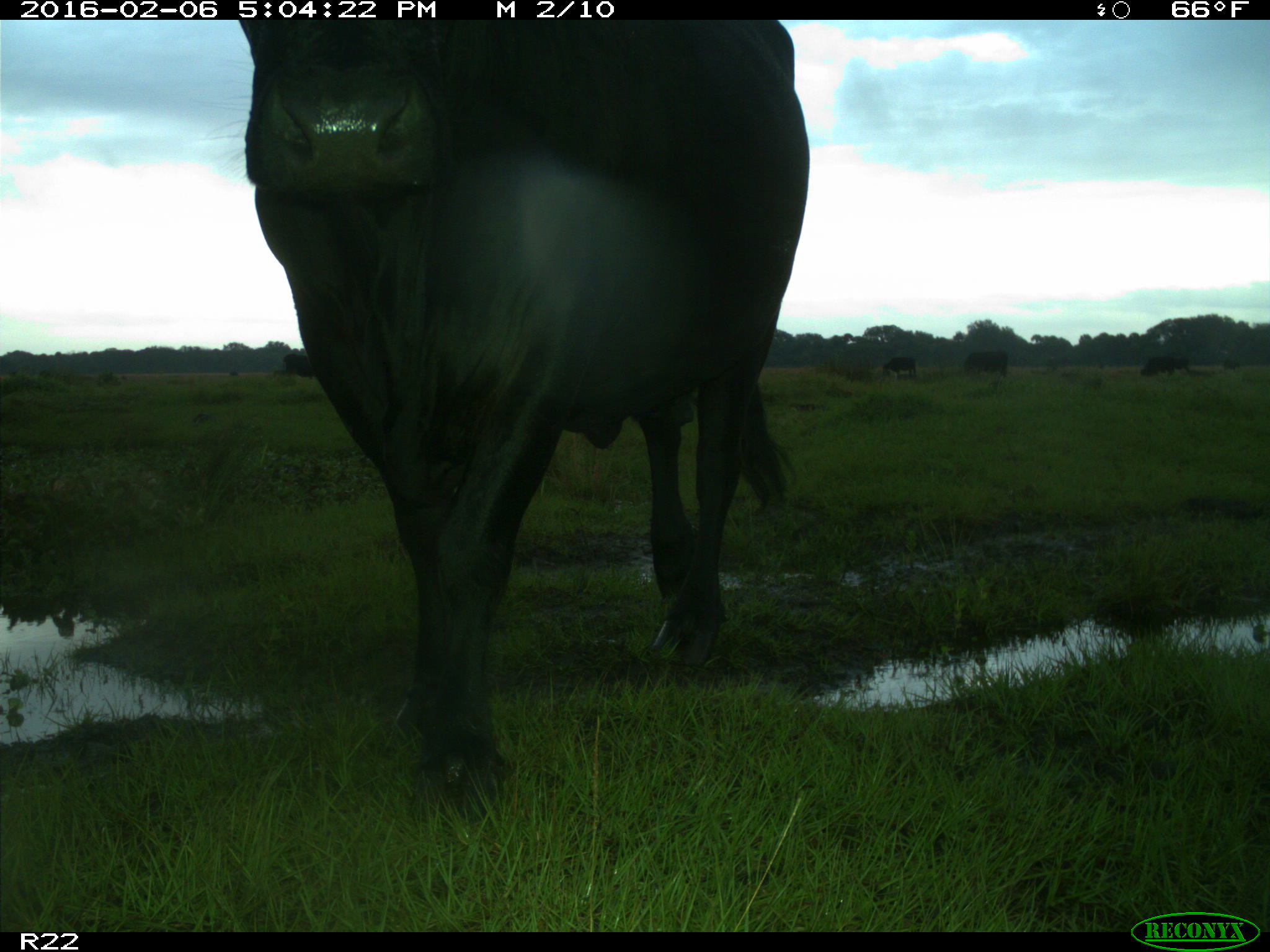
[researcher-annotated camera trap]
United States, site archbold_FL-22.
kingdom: Animalia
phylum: Chordata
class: Mammalia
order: Artiodactyla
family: Bovidae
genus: Bos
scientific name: Bos taurus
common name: domestic cow